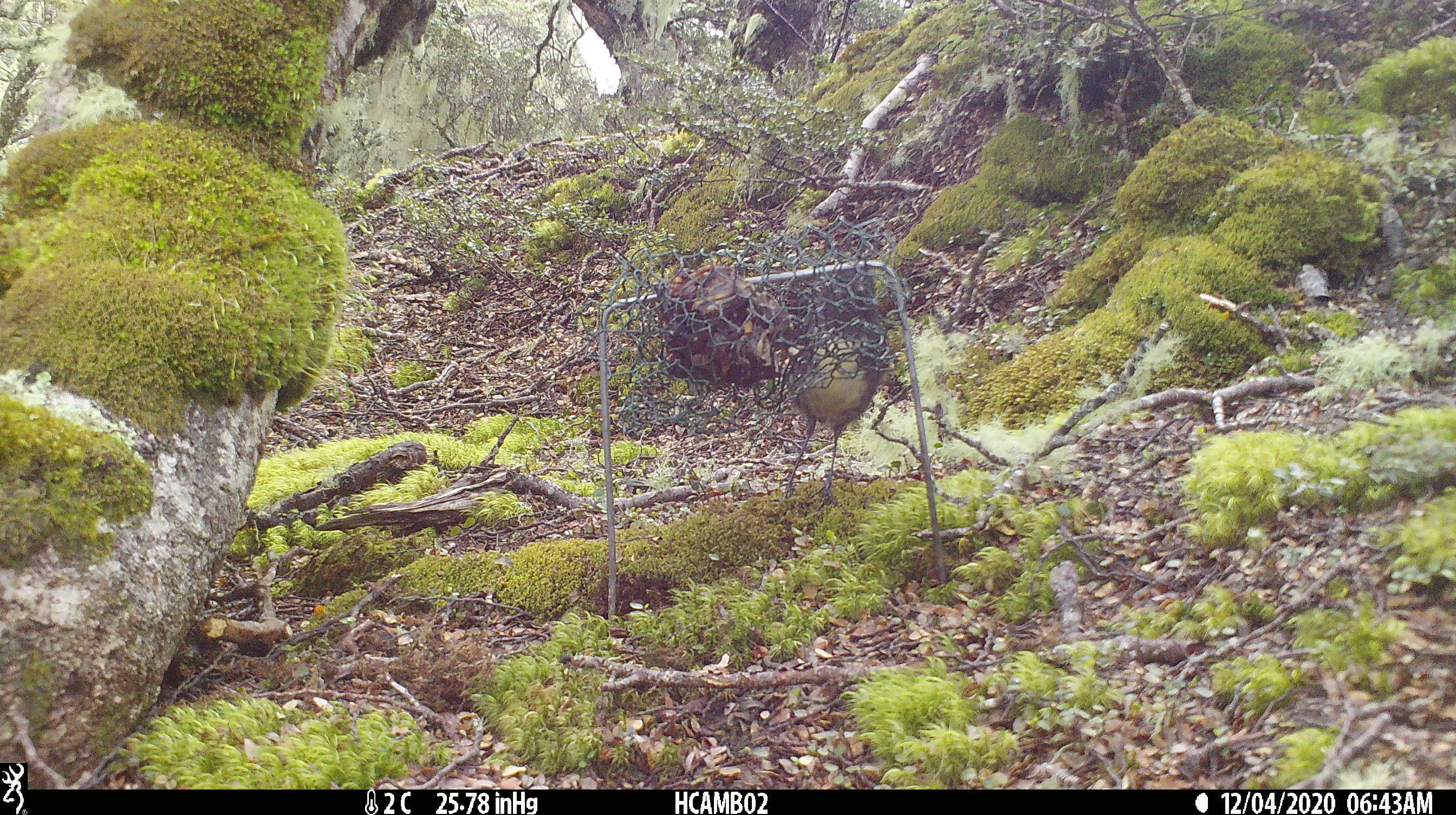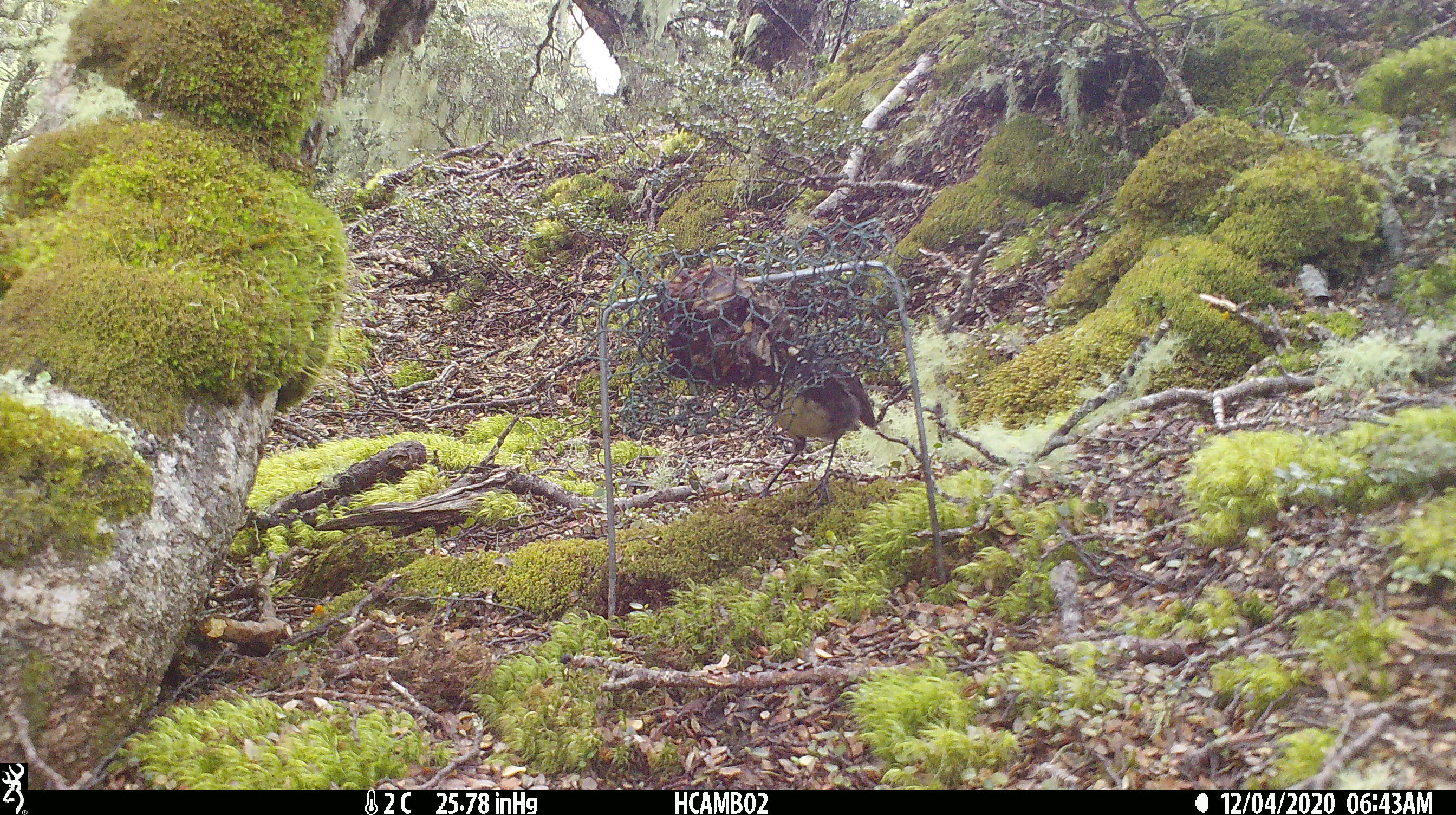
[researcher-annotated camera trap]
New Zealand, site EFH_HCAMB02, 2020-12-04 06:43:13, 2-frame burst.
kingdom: Animalia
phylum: Chordata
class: Aves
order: Passeriformes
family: Petroicidae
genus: Petroica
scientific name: Petroica australis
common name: new zealand robin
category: robin